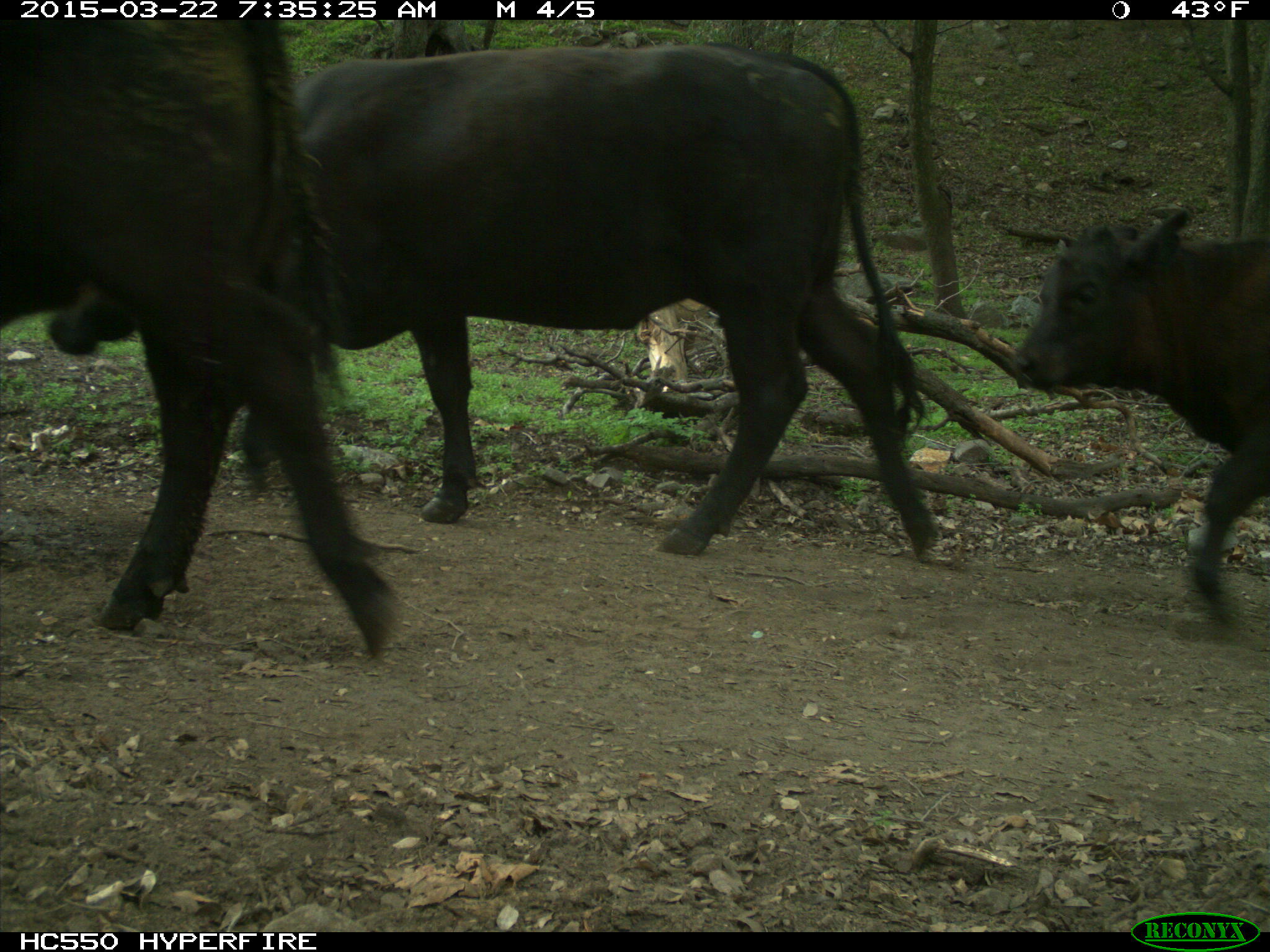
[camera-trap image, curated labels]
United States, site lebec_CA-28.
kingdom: Animalia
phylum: Chordata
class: Mammalia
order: Artiodactyla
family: Bovidae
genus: Bos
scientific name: Bos taurus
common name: domestic cow